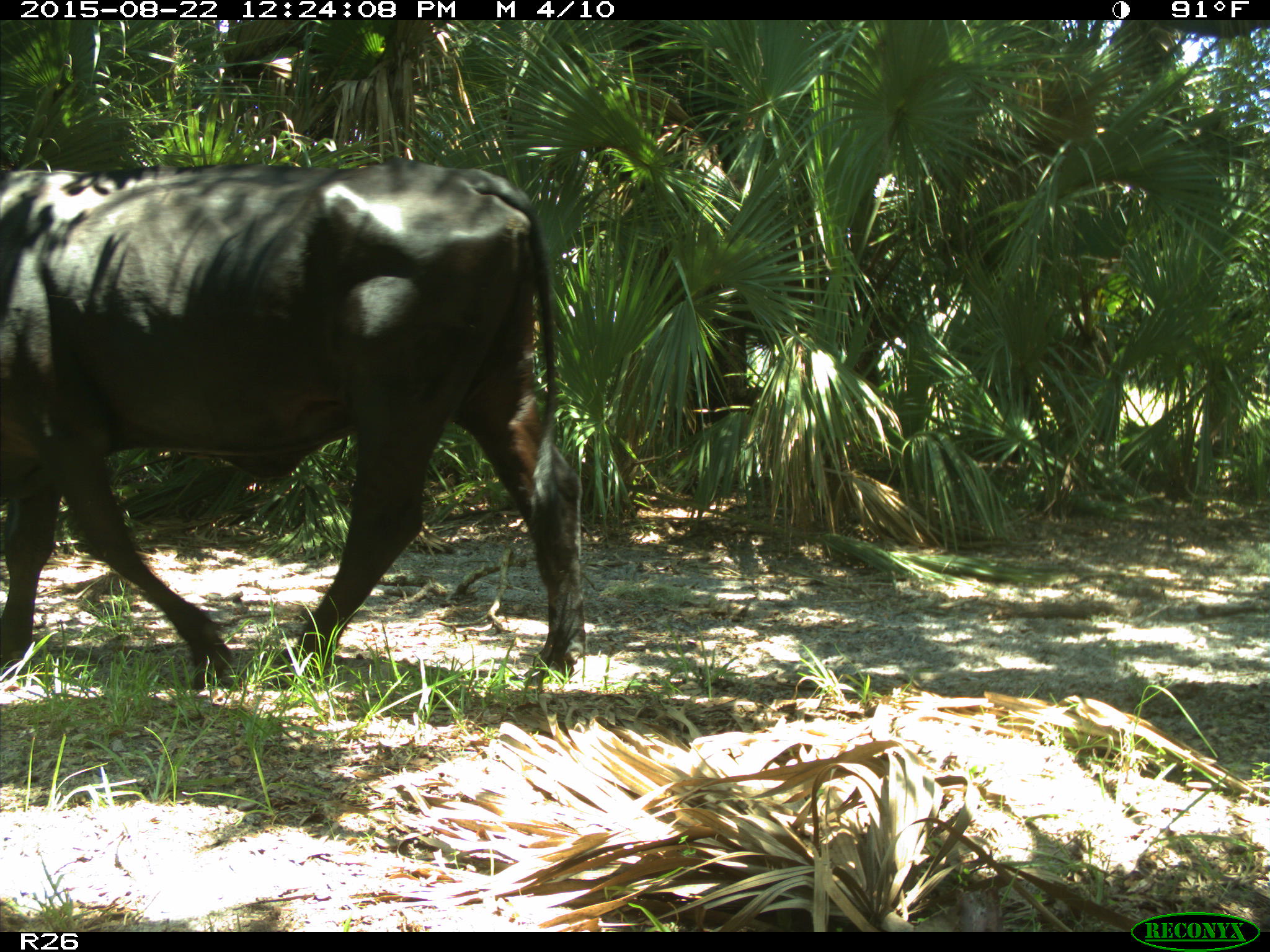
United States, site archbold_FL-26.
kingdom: Animalia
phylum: Chordata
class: Mammalia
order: Artiodactyla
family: Bovidae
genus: Bos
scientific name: Bos taurus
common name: domestic cow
Bos taurus (domestic cow).